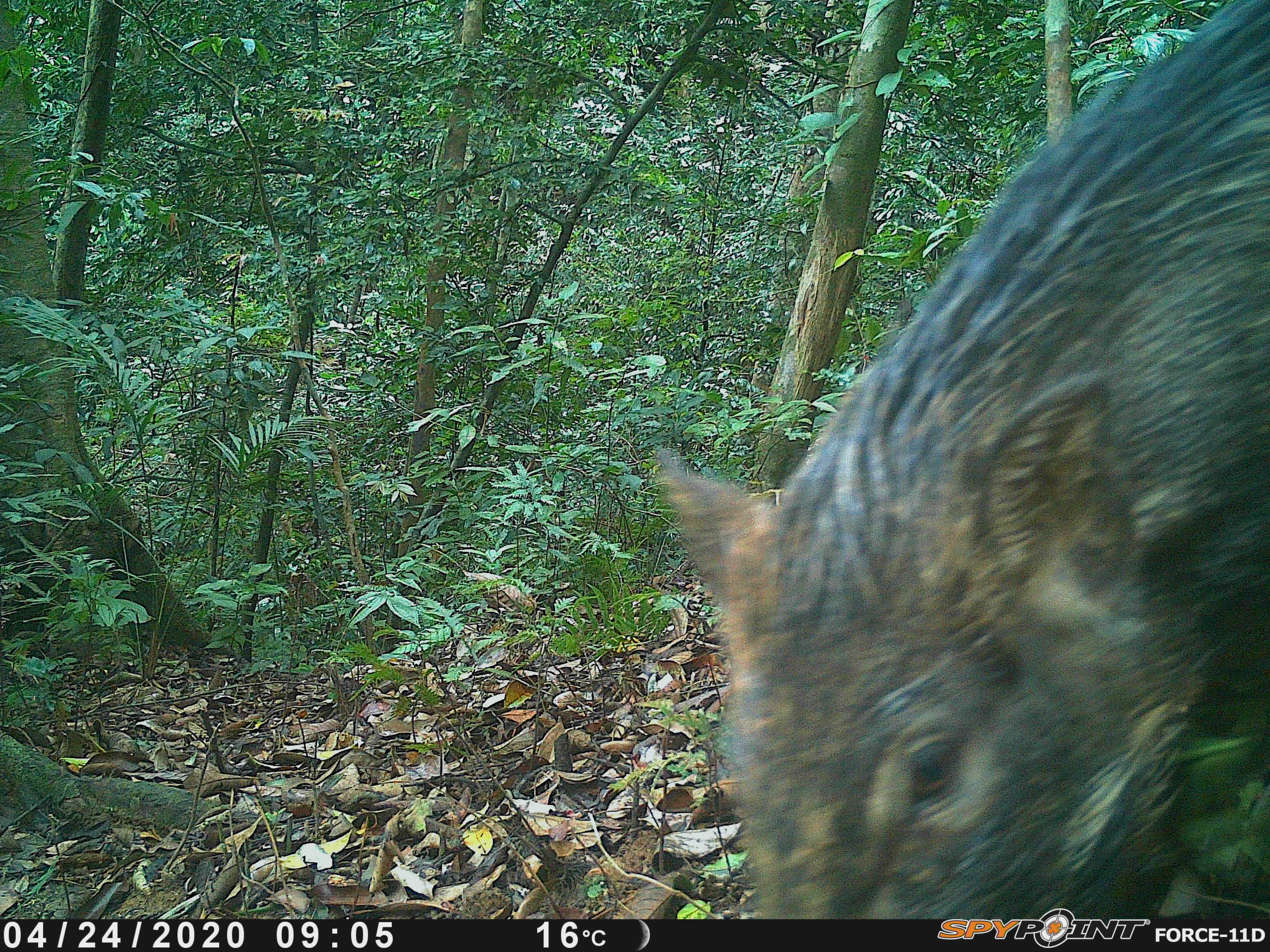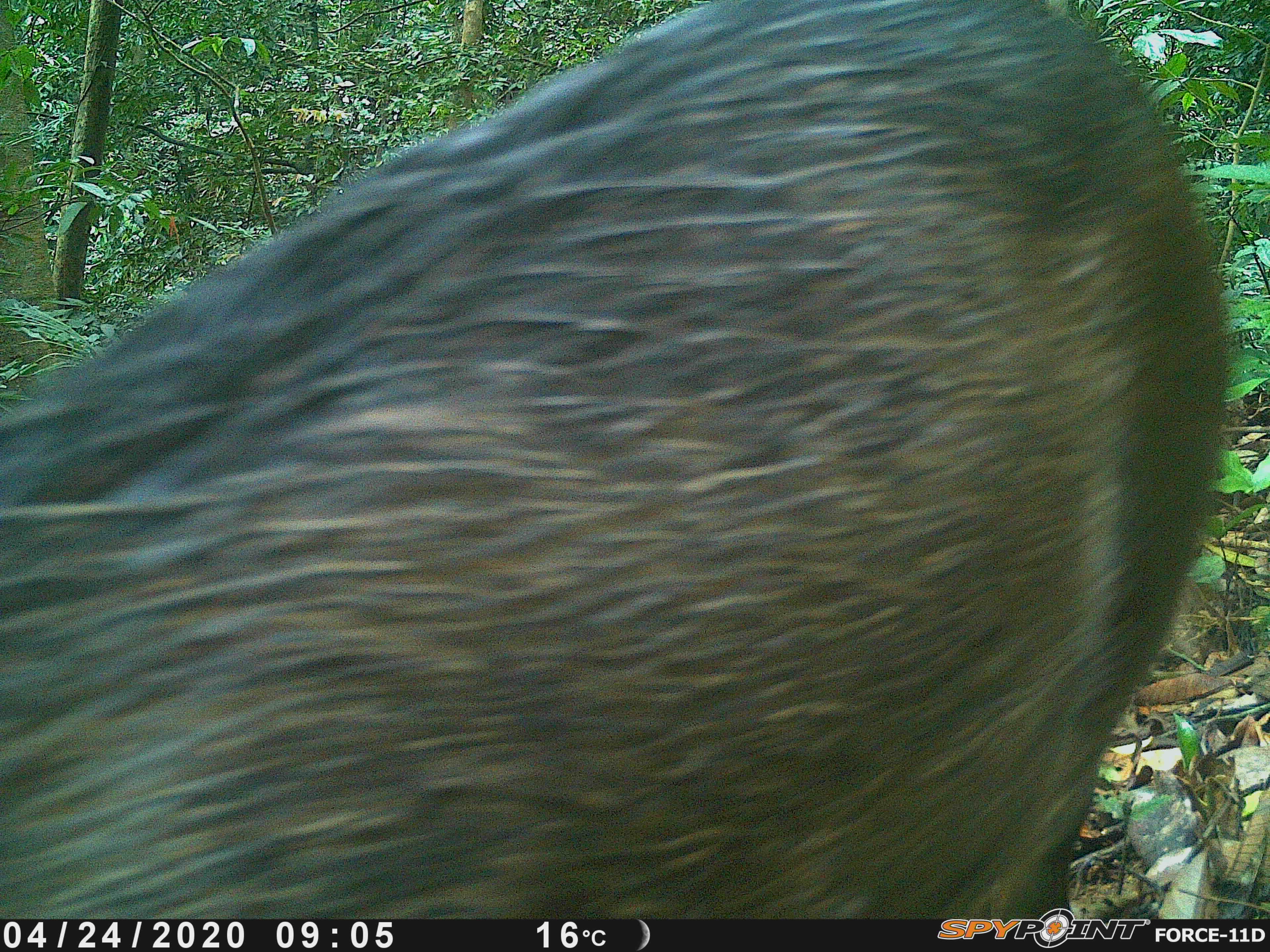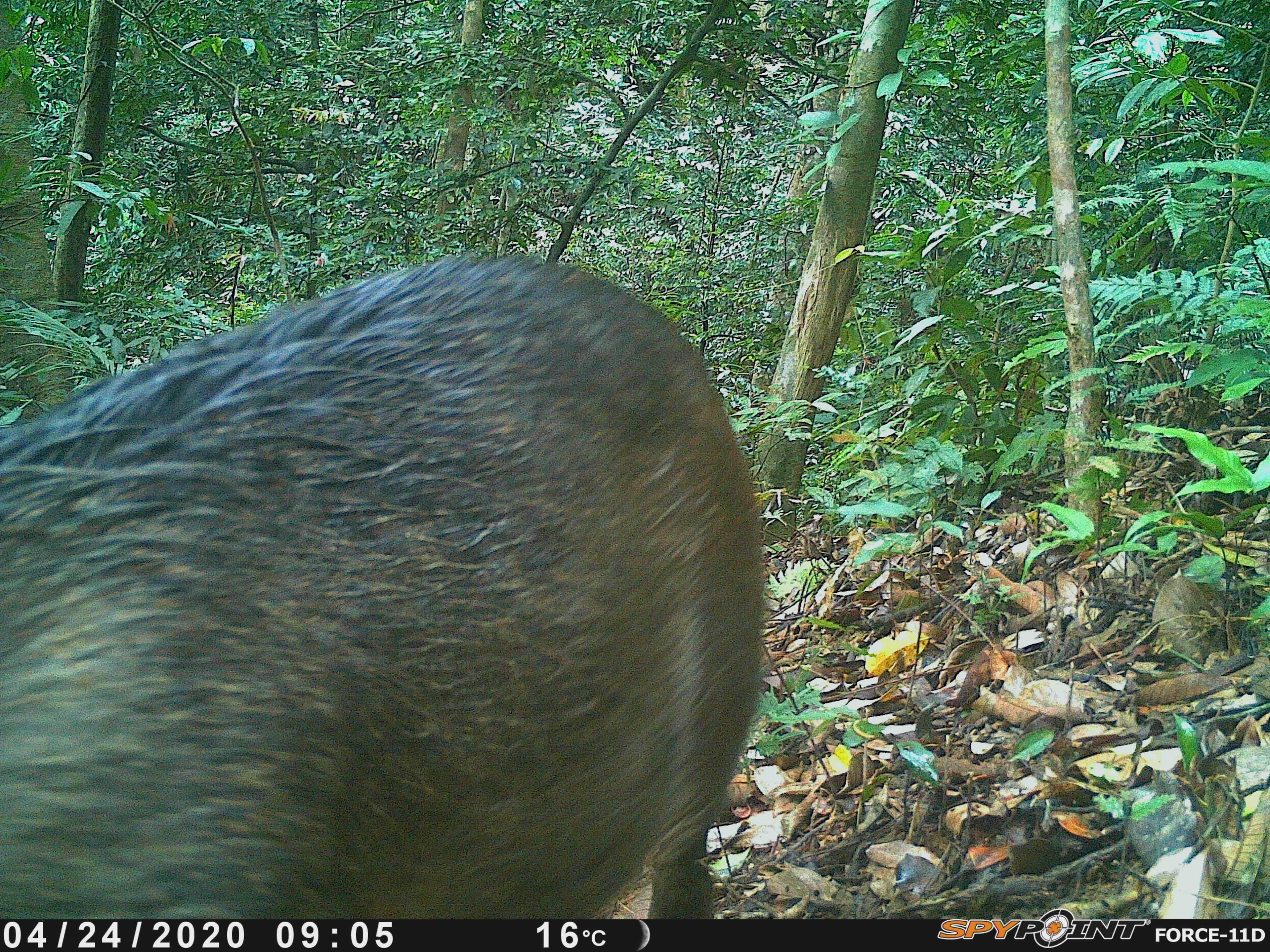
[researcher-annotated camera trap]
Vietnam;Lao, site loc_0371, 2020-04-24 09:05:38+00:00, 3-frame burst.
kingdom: Animalia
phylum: Chordata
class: Mammalia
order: Artiodactyla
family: Suidae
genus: Sus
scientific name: Sus scrofa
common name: eurasian wild pig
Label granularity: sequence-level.